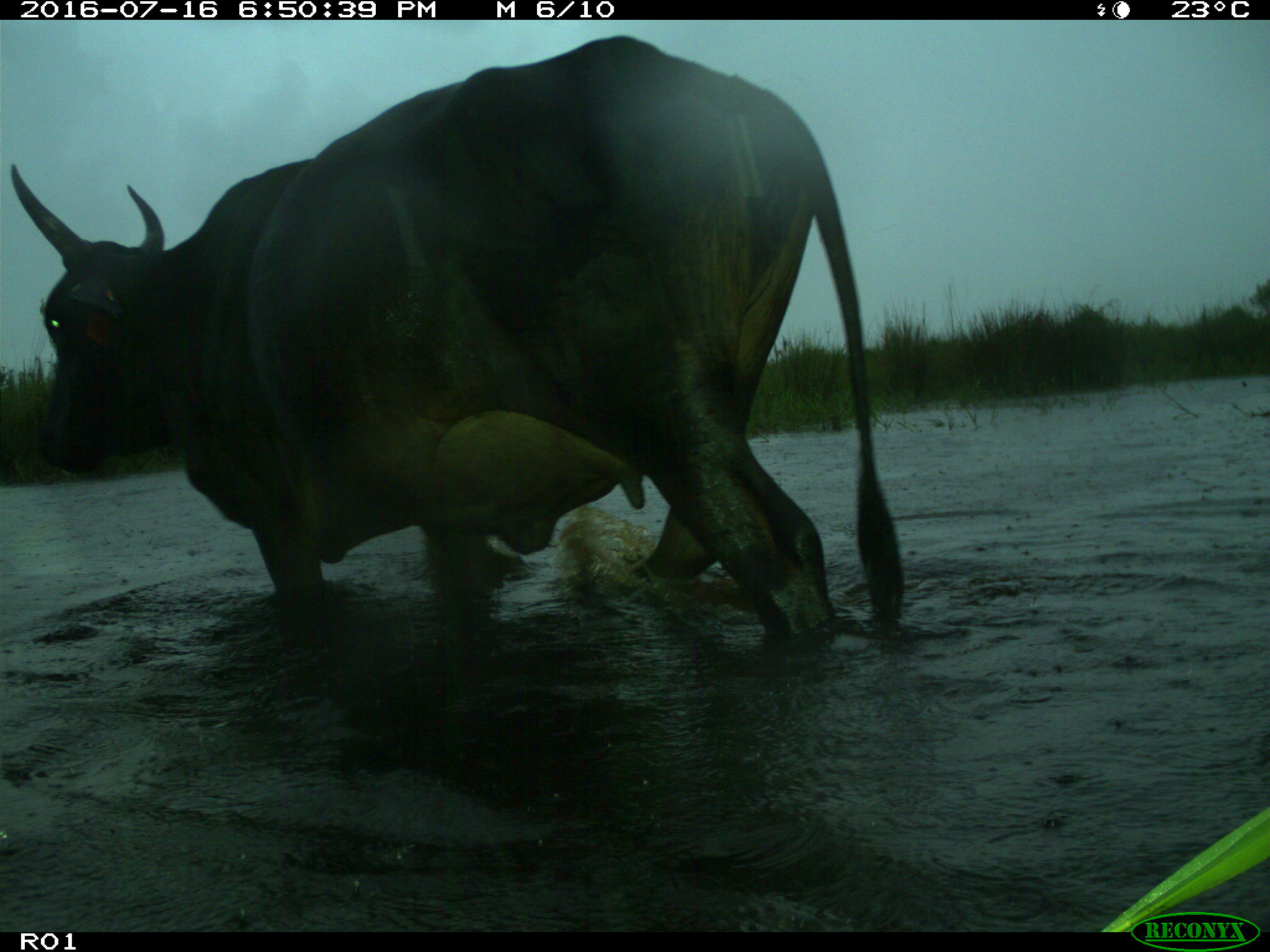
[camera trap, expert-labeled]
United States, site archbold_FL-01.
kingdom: Animalia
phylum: Chordata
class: Mammalia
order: Artiodactyla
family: Bovidae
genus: Bos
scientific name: Bos taurus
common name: domestic cow